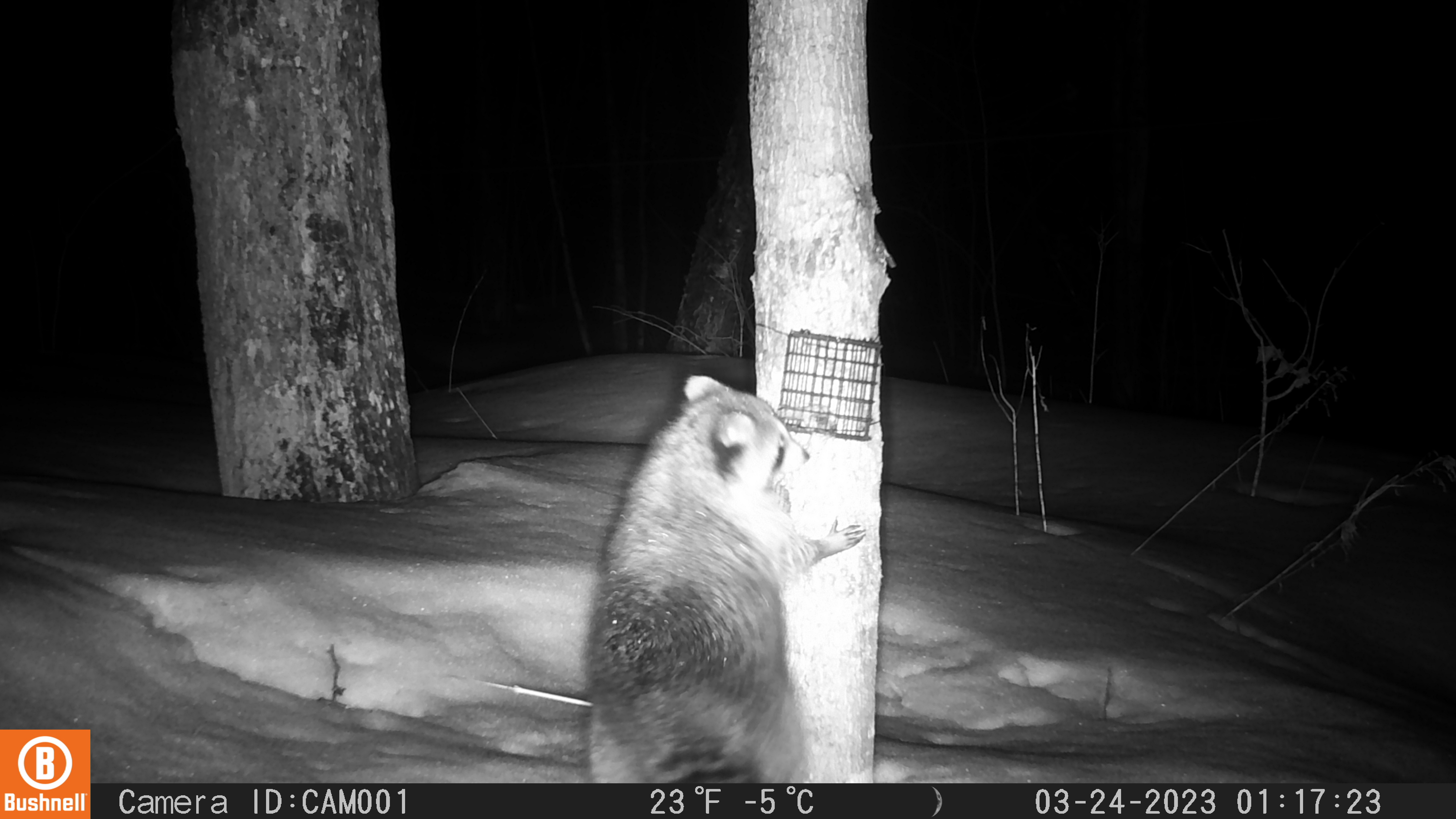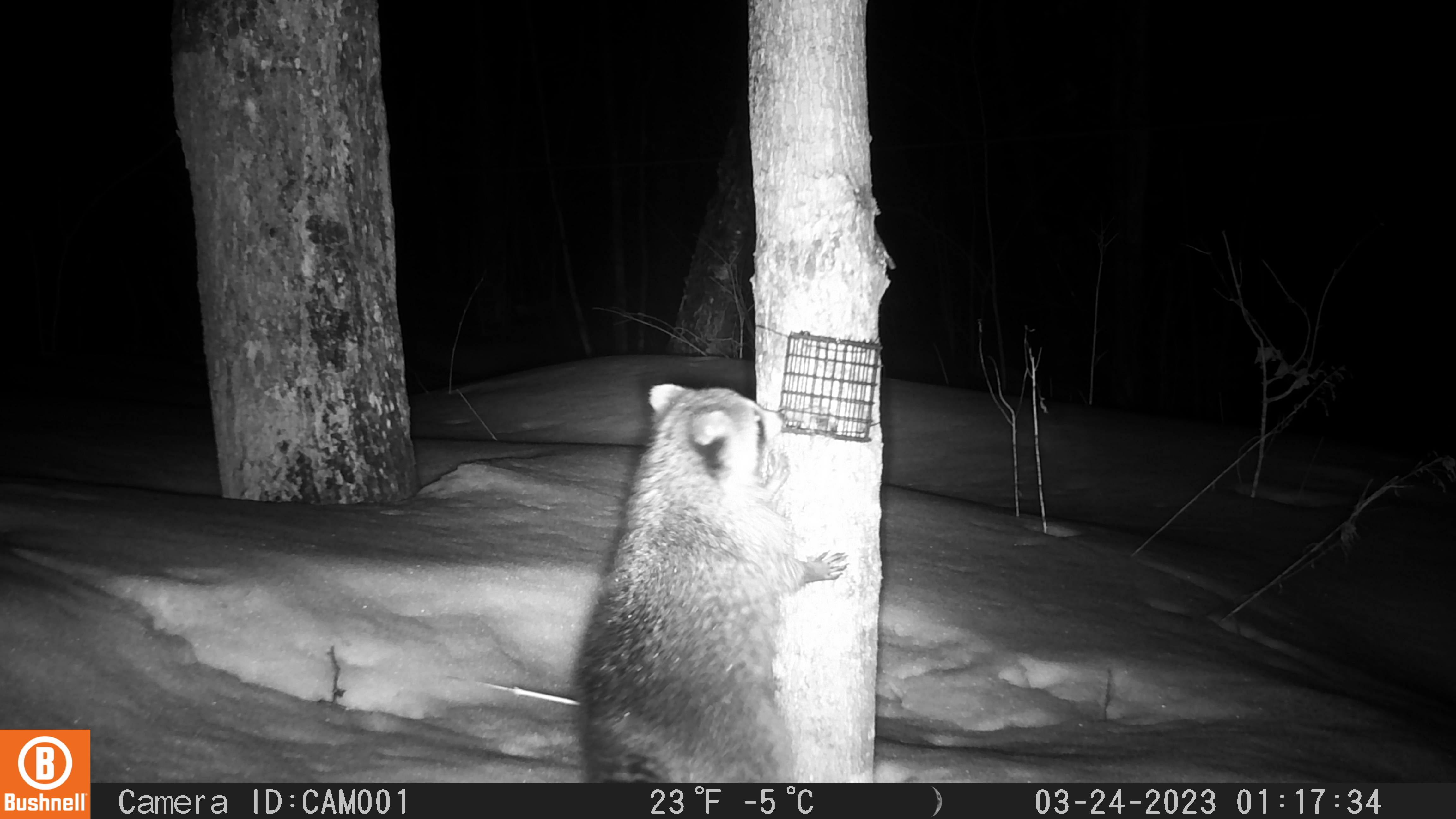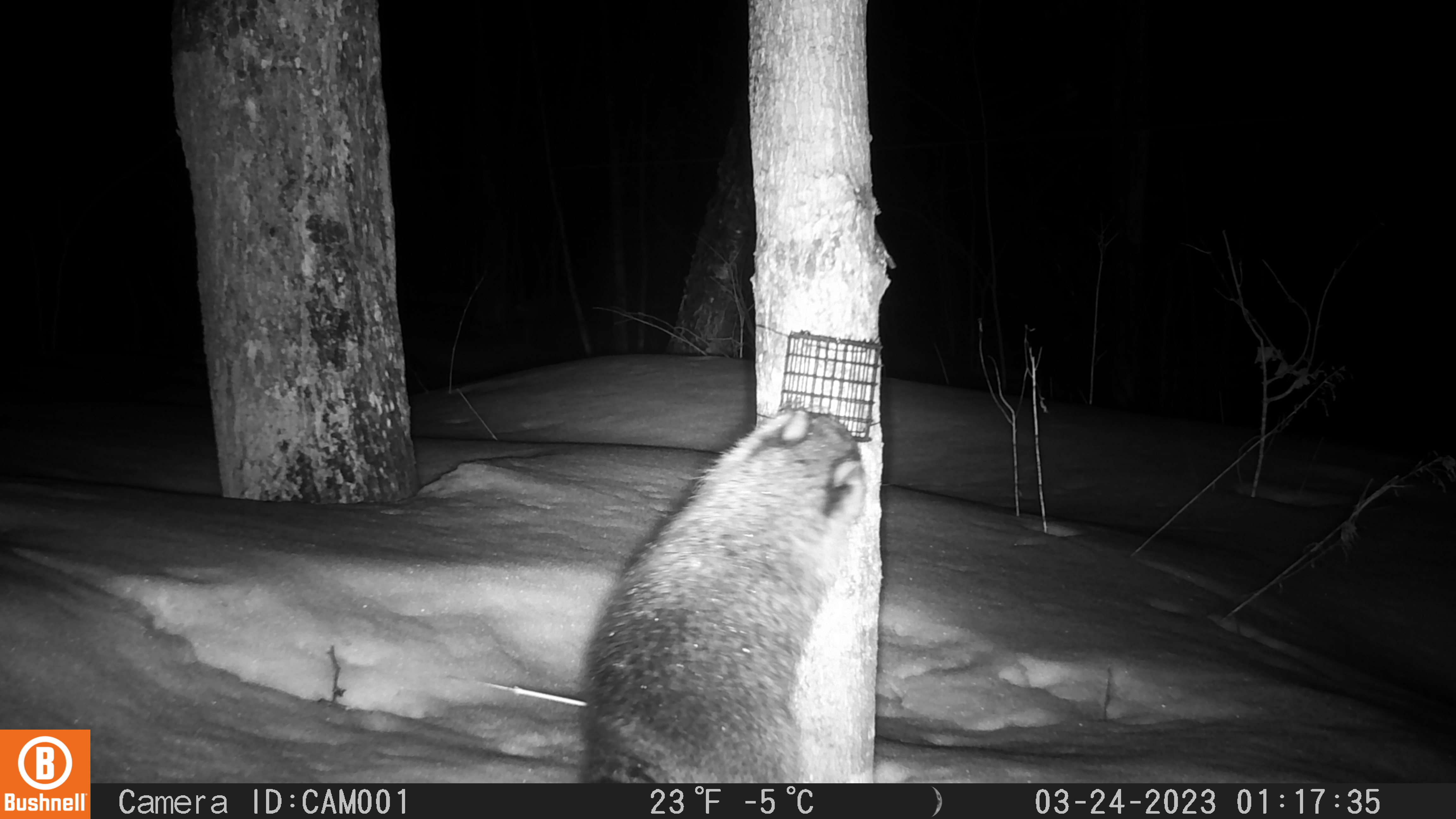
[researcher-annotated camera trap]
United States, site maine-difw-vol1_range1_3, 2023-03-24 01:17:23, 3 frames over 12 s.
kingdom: Animalia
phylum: Chordata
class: Mammalia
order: Carnivora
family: Procyonidae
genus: Procyon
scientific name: Procyon lotor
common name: raccoon